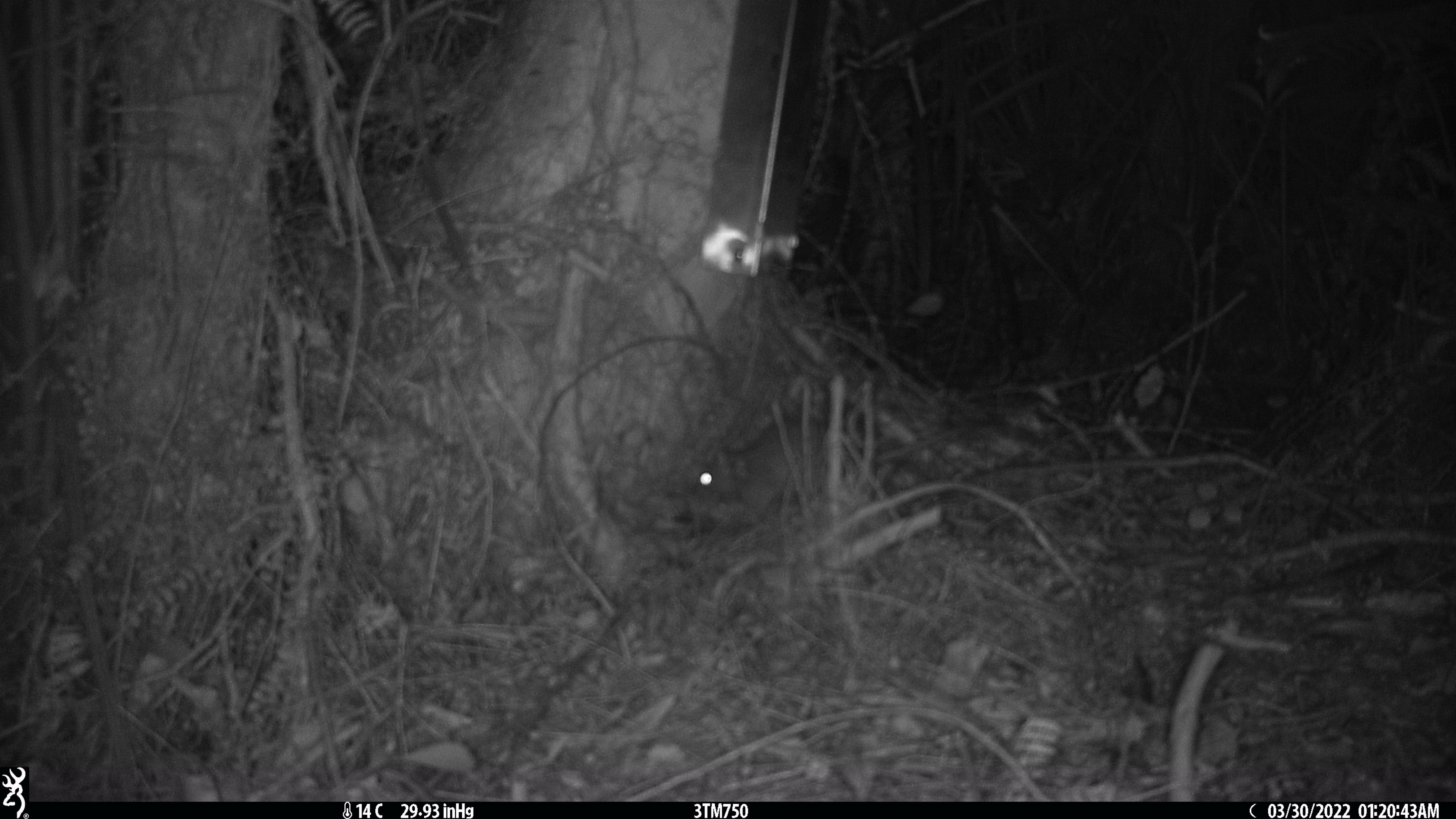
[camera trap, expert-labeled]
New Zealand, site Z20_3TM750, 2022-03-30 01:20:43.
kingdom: Animalia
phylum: Chordata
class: Mammalia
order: Rodentia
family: Muridae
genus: Rattus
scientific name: Rattus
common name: rat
Rat (Rattus).